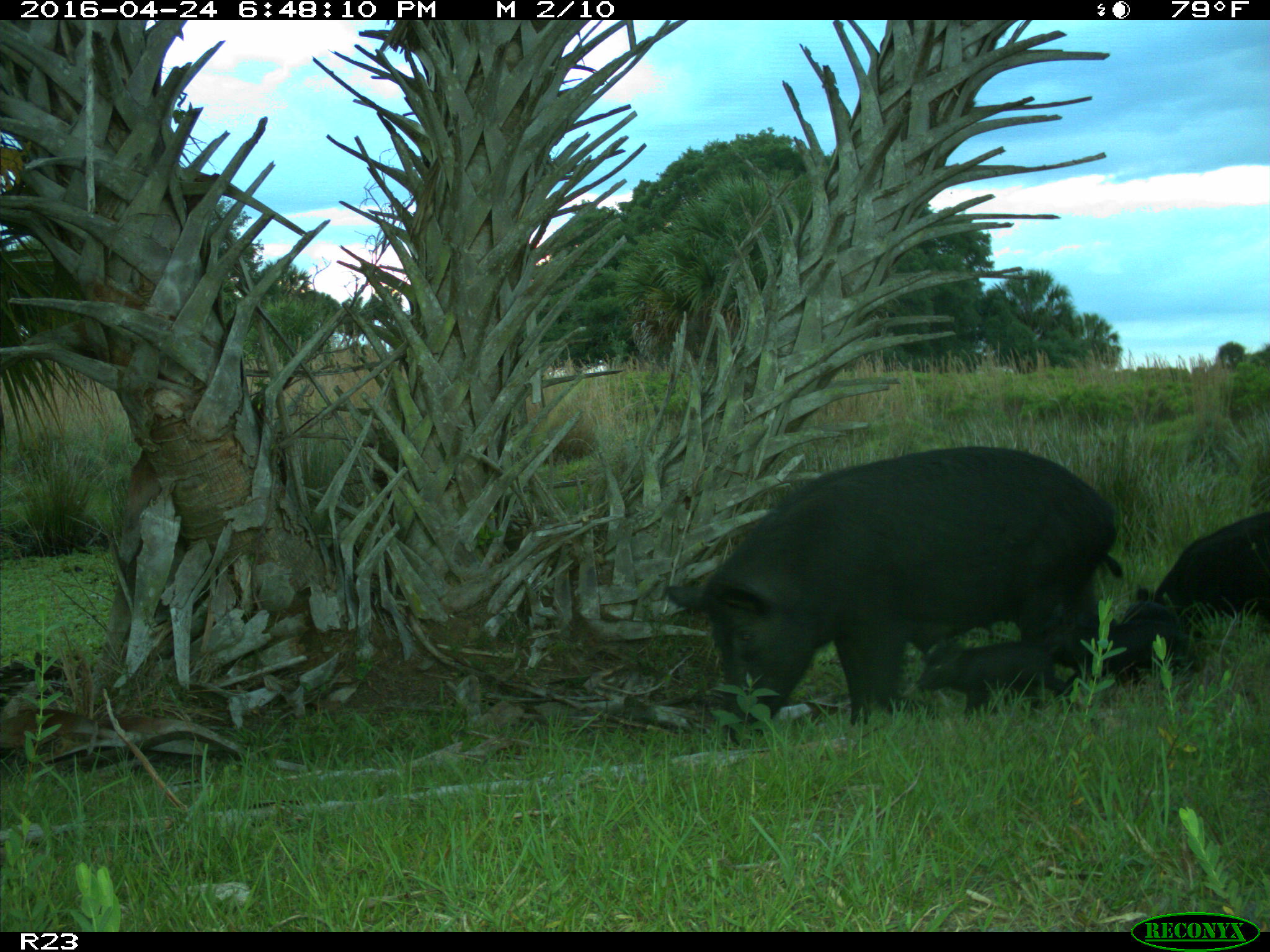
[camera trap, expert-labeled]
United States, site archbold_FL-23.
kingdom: Animalia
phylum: Chordata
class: Mammalia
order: Artiodactyla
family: Suidae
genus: Sus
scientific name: Sus scrofa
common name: wild boar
Sus scrofa (wild boar).